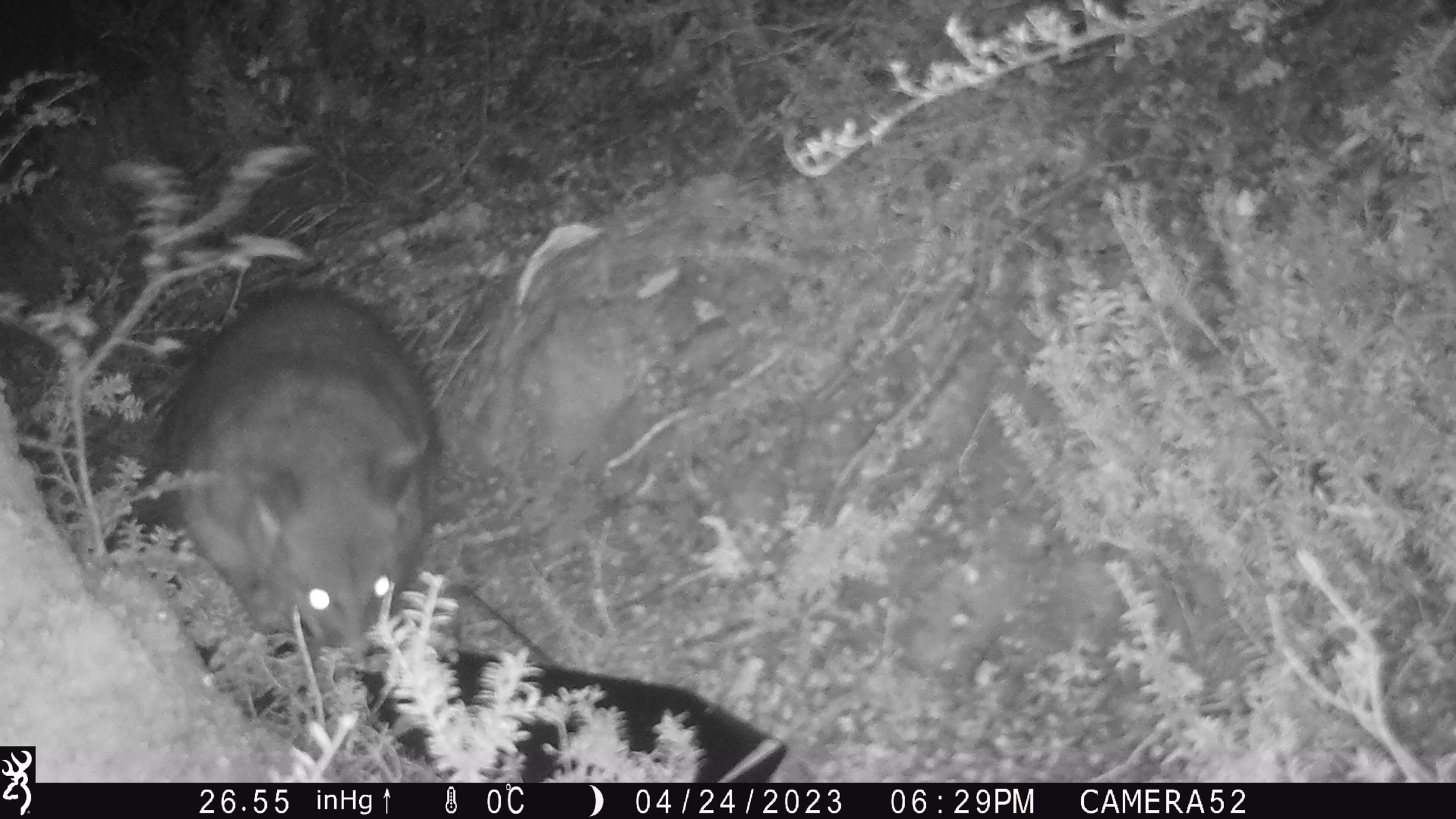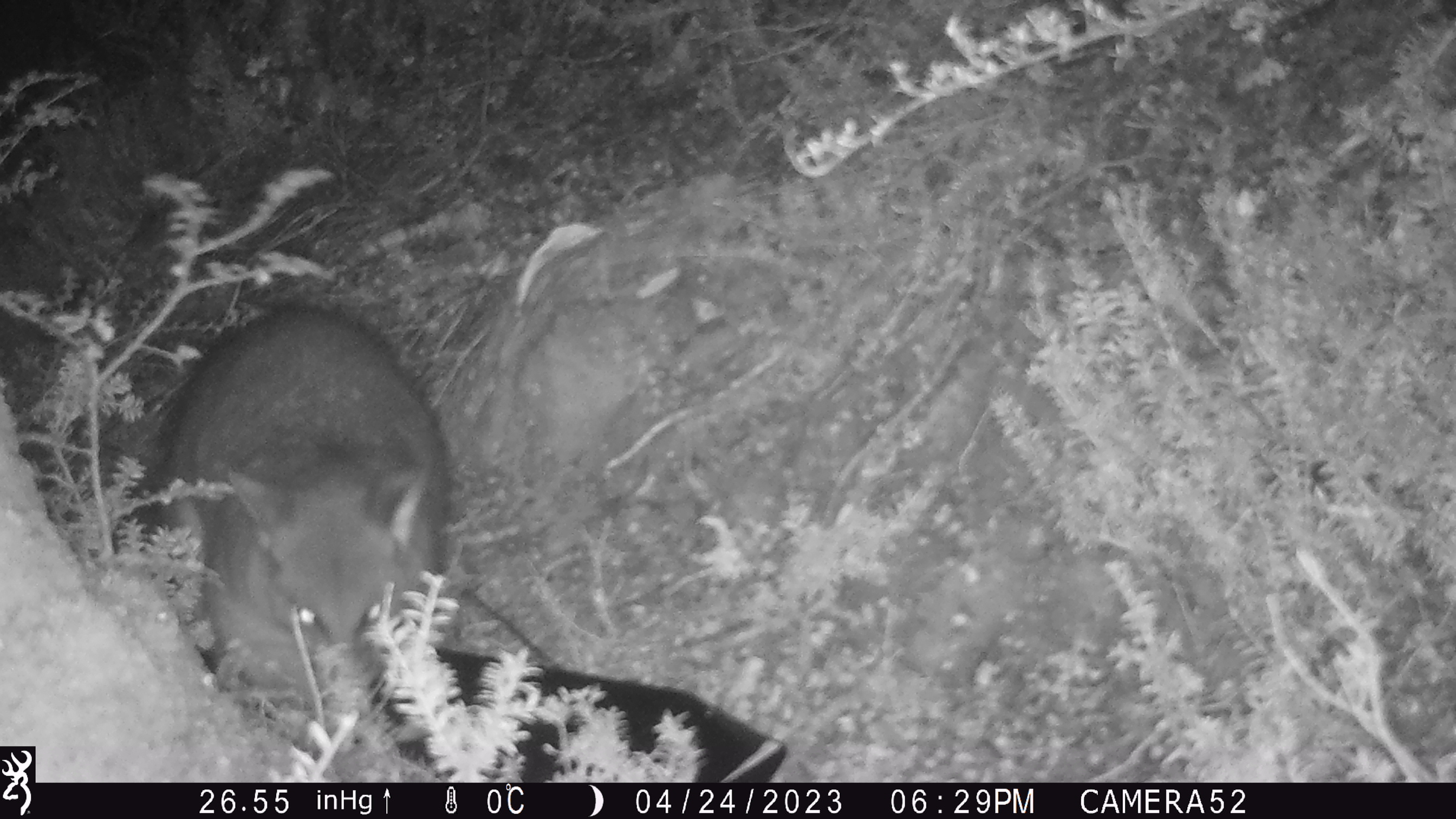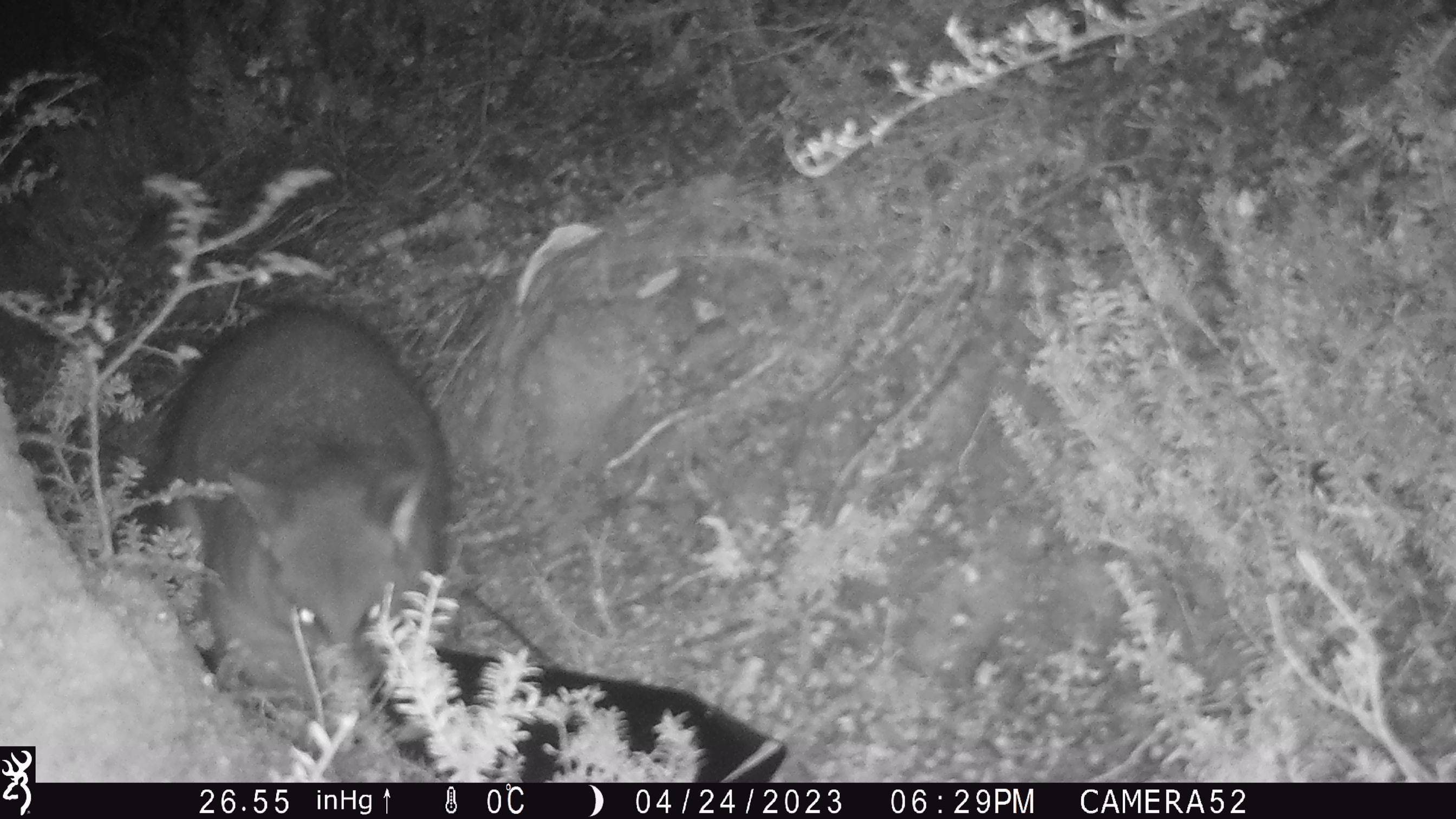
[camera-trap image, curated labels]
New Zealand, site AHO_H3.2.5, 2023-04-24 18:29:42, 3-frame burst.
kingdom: Animalia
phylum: Chordata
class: Mammalia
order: Carnivora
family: Mustelidae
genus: Mustela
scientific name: Mustela erminea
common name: stoat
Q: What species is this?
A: Stoat (Mustela erminea).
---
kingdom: Animalia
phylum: Chordata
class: Mammalia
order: Diprotodontia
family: Phalangeridae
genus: Trichosurus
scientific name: Trichosurus vulpecula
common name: common brushtail possum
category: possum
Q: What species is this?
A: Possum (common brushtail possum) (Trichosurus vulpecula).